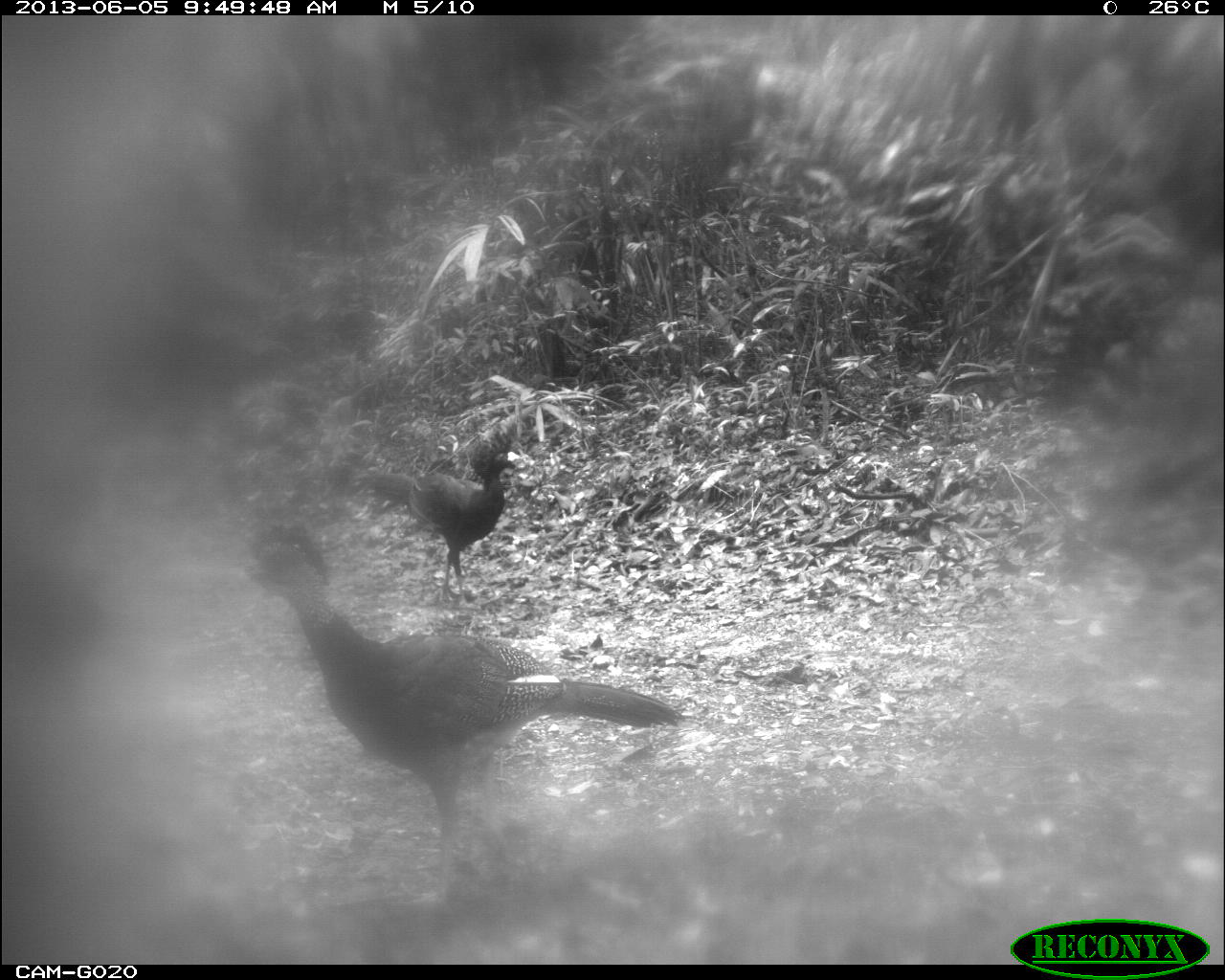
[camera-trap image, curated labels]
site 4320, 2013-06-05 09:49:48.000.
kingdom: Animalia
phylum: Chordata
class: Aves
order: Galliformes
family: Cracidae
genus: Crax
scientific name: Crax rubra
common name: great curassow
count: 2